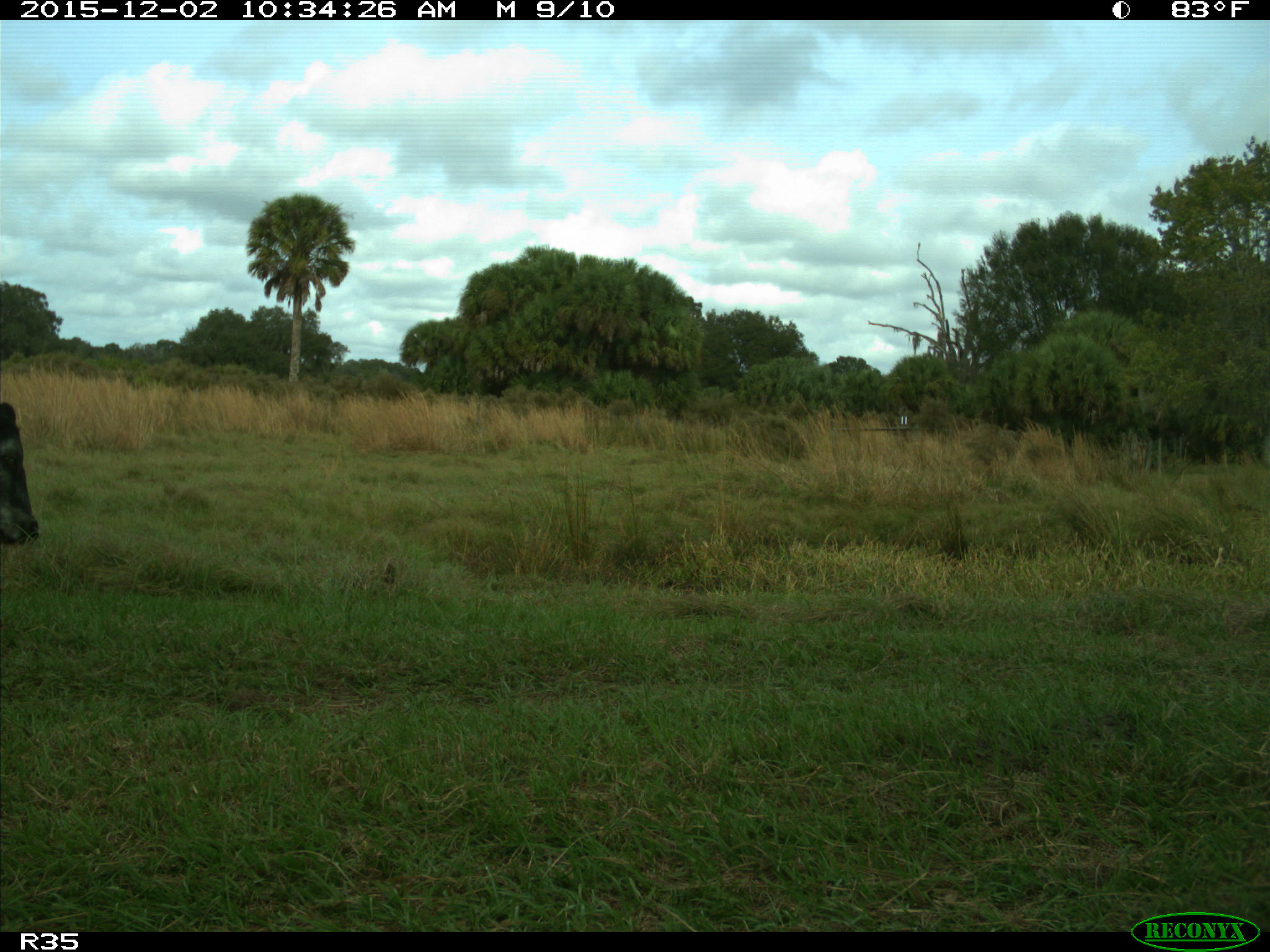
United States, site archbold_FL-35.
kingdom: Animalia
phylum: Chordata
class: Mammalia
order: Artiodactyla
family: Bovidae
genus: Bos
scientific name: Bos taurus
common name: domestic cow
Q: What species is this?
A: Bos taurus (domestic cow).